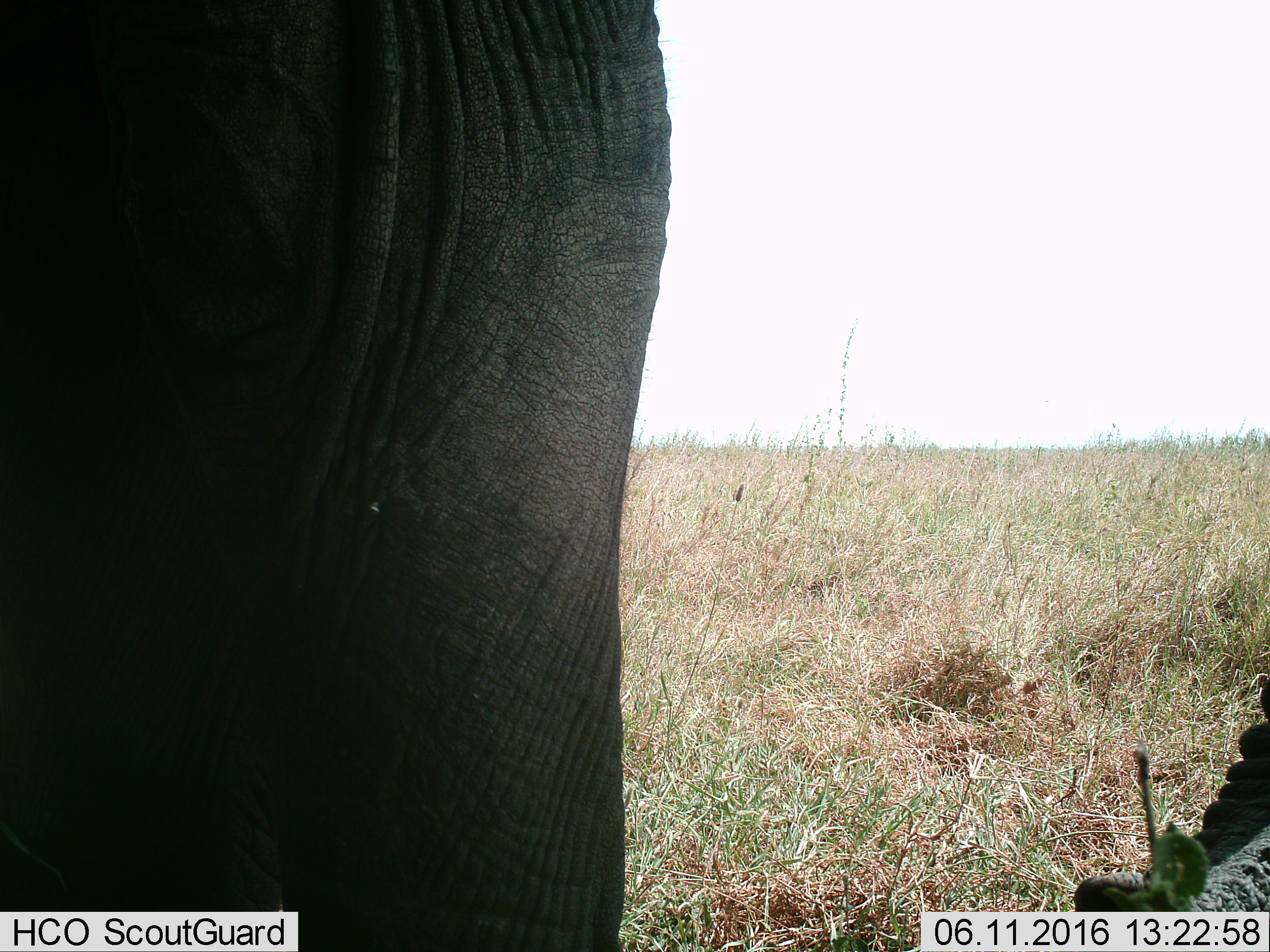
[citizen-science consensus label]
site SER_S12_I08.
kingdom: Animalia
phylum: Chordata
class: Mammalia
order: Proboscidea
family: Elephantidae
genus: Loxodonta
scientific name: Loxodonta africana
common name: african bush elephant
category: elephant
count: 1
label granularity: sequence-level